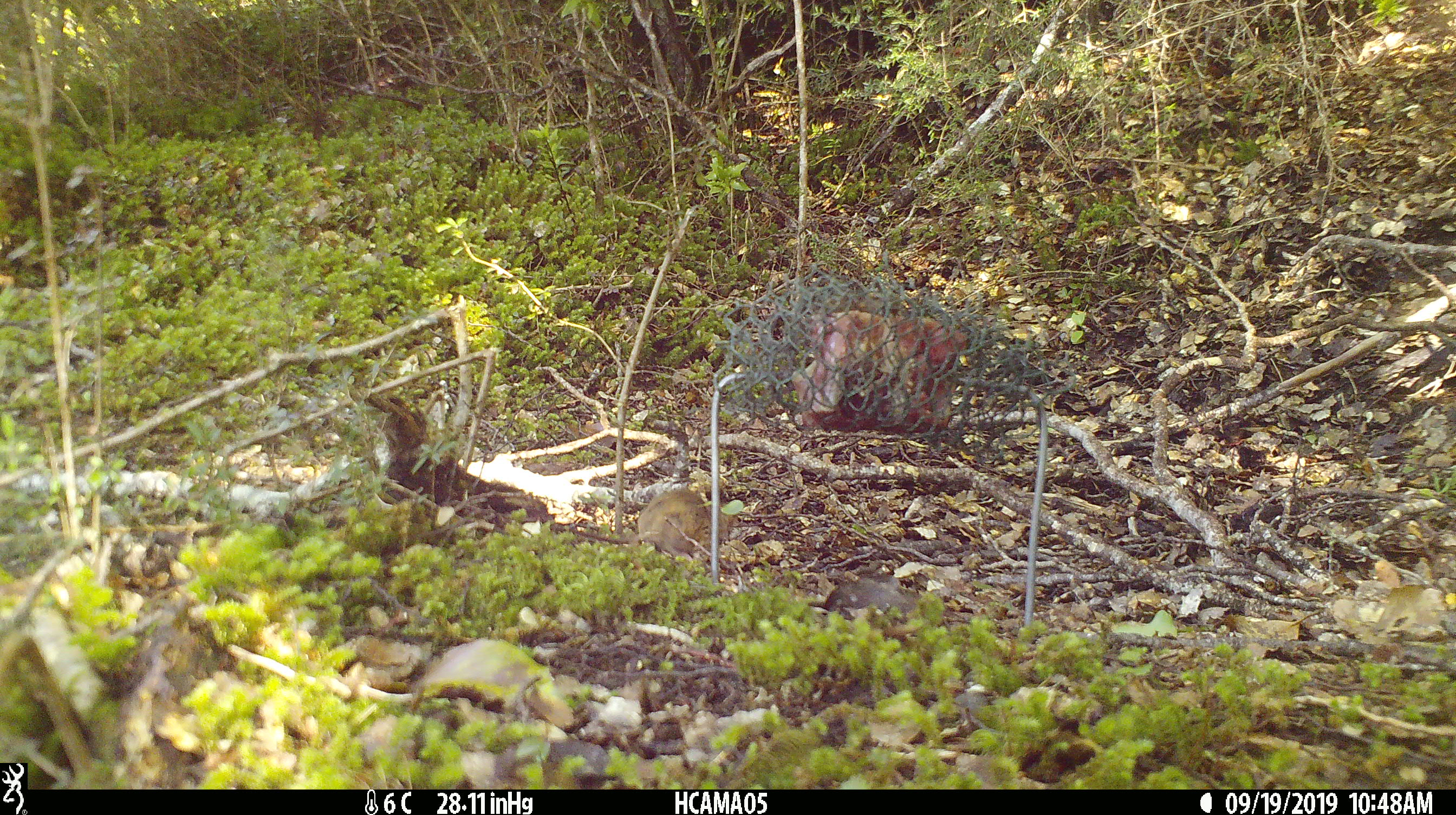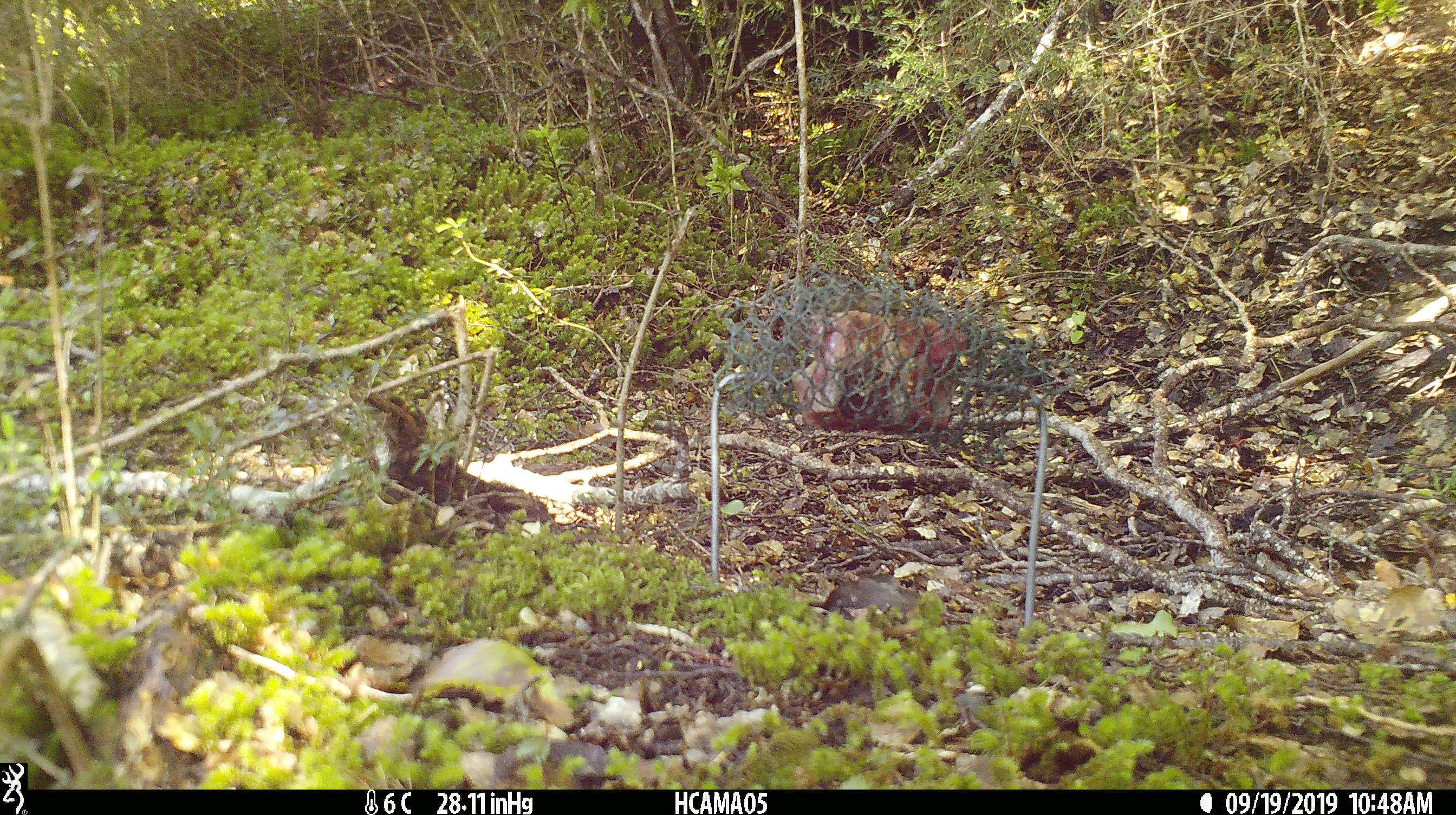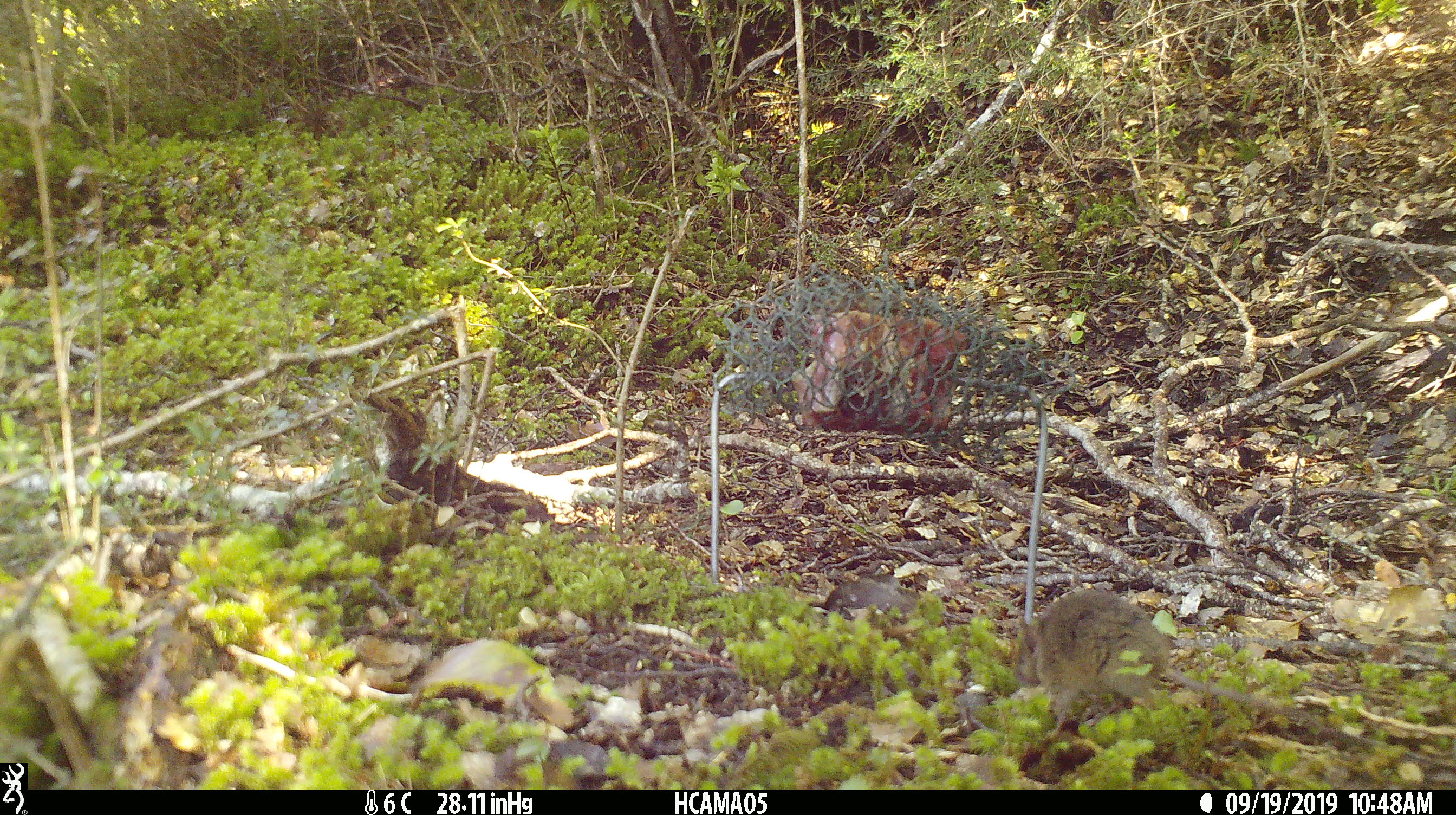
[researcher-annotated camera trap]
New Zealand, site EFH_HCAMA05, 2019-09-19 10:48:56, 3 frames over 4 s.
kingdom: Animalia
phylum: Chordata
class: Mammalia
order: Rodentia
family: Muridae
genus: Mus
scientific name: Mus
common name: mouse